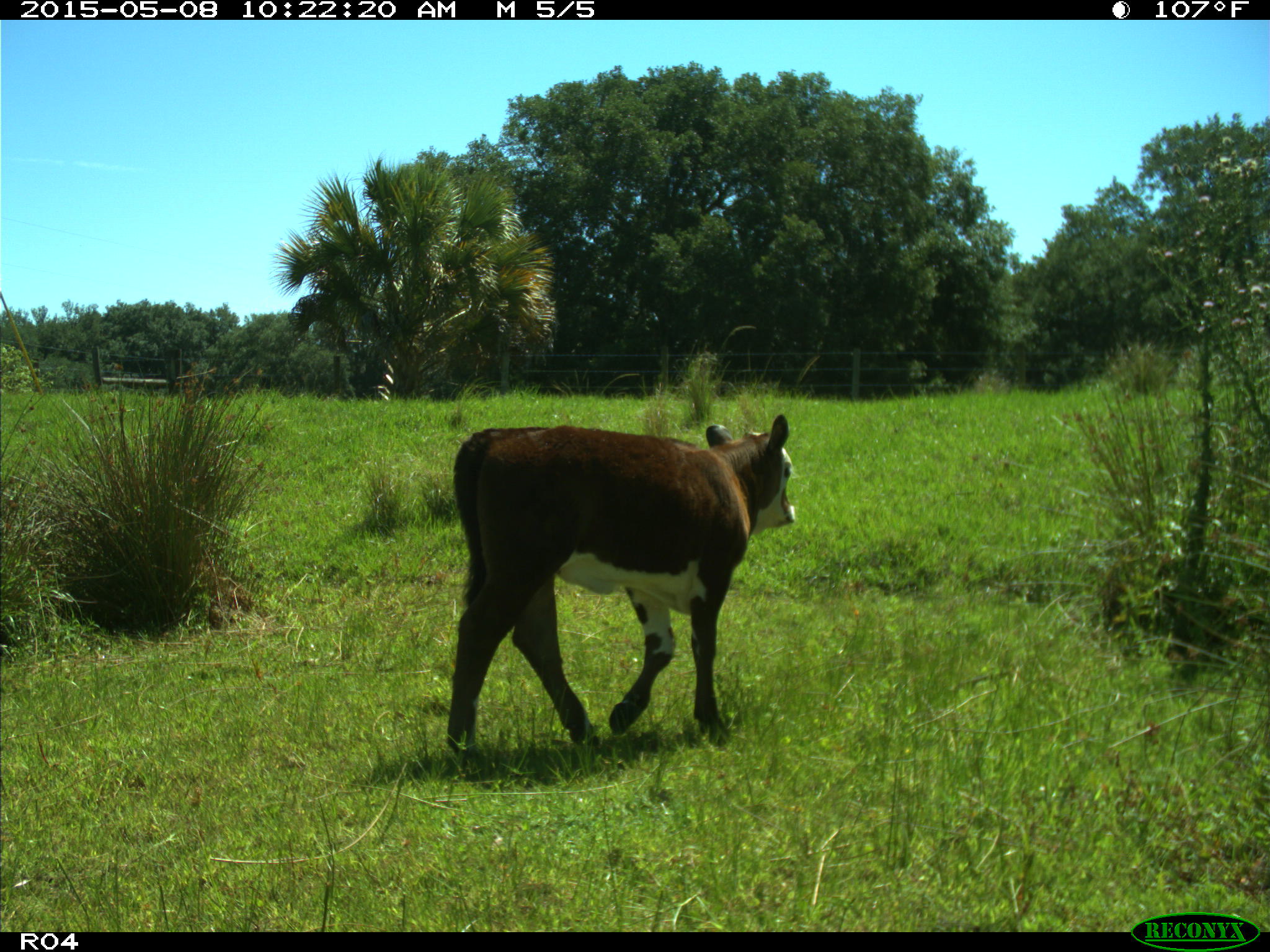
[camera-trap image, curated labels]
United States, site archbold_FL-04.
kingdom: Animalia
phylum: Chordata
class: Mammalia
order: Artiodactyla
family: Bovidae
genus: Bos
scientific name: Bos taurus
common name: domestic cow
Bos taurus (domestic cow).